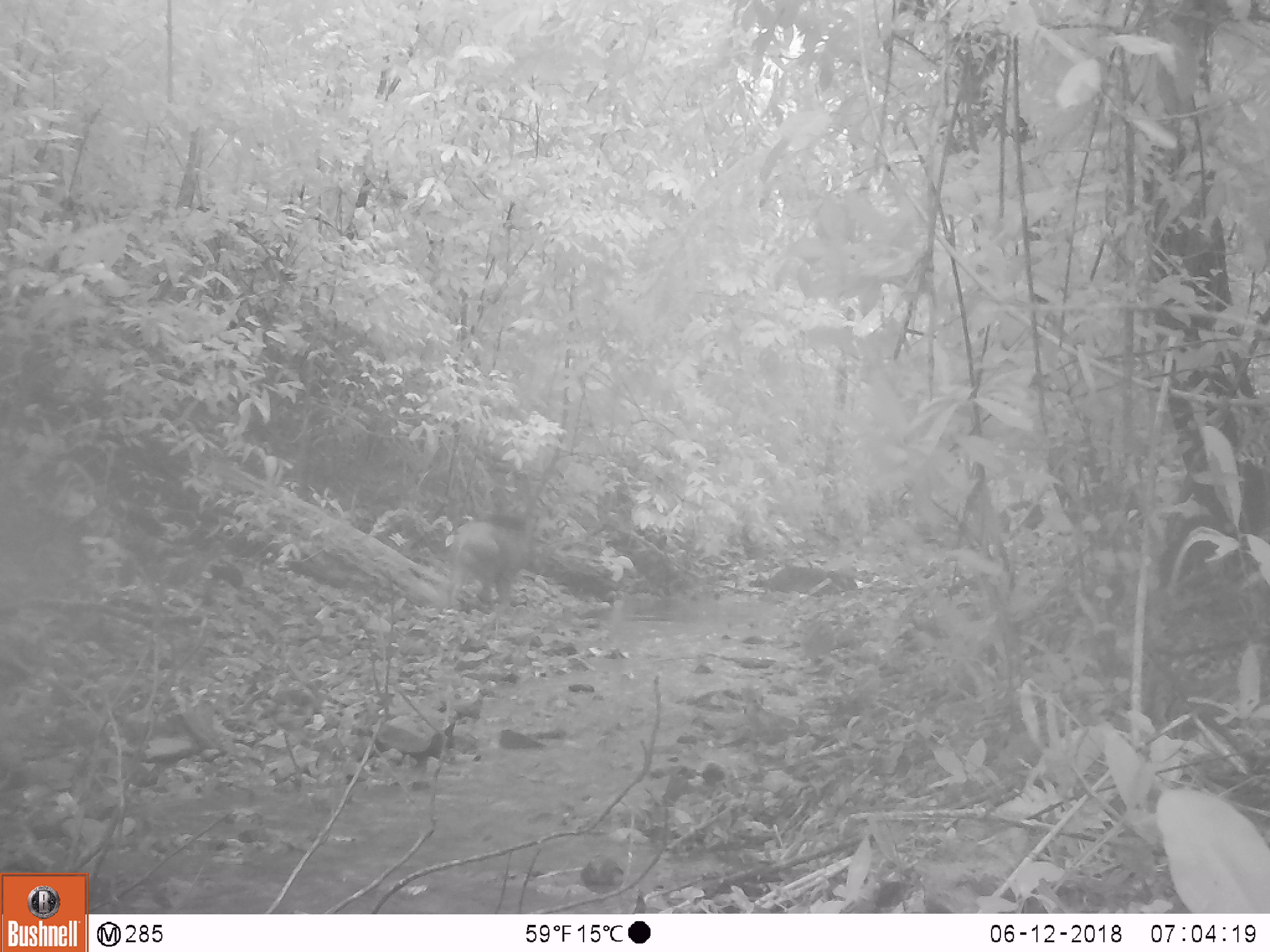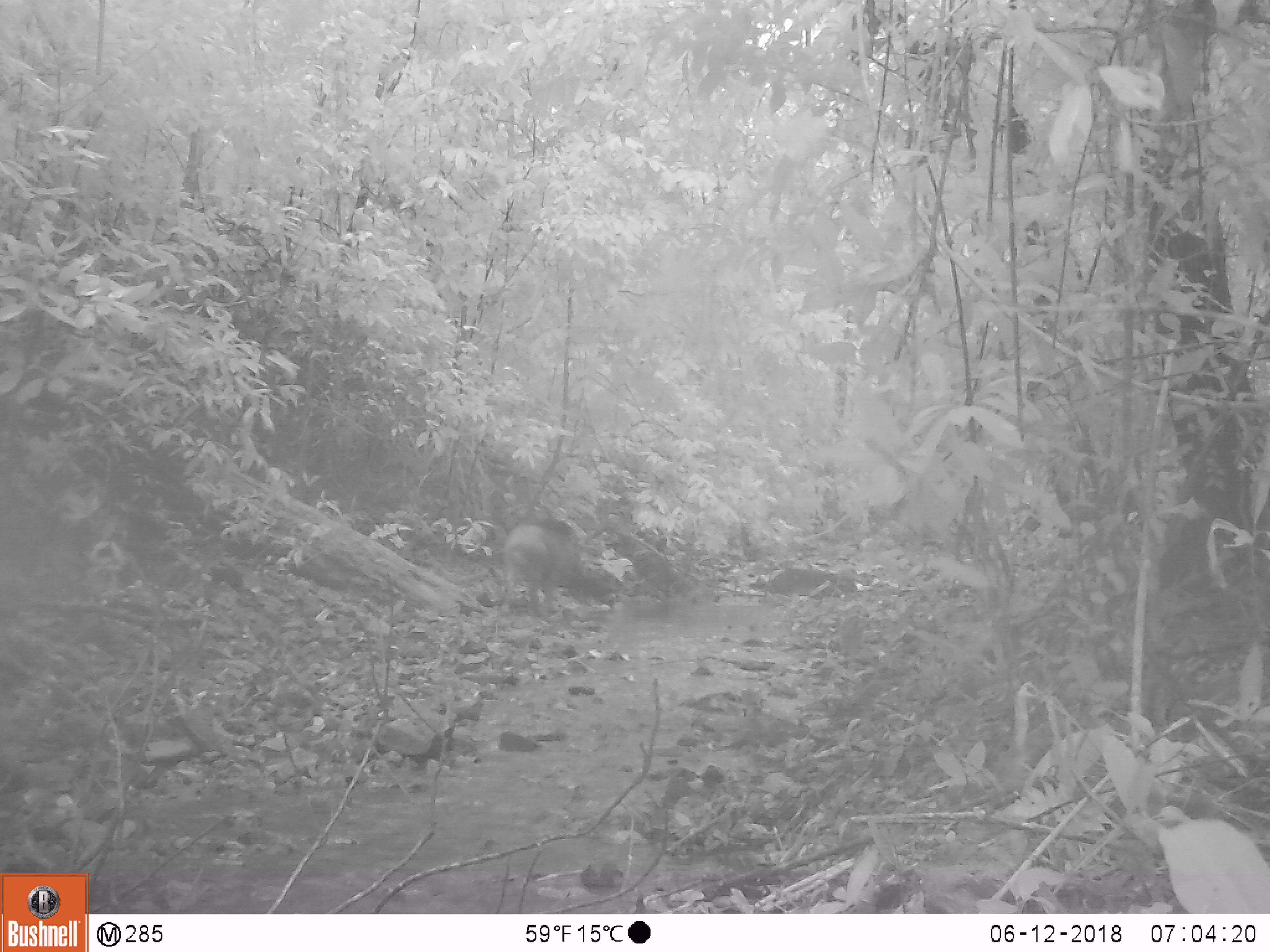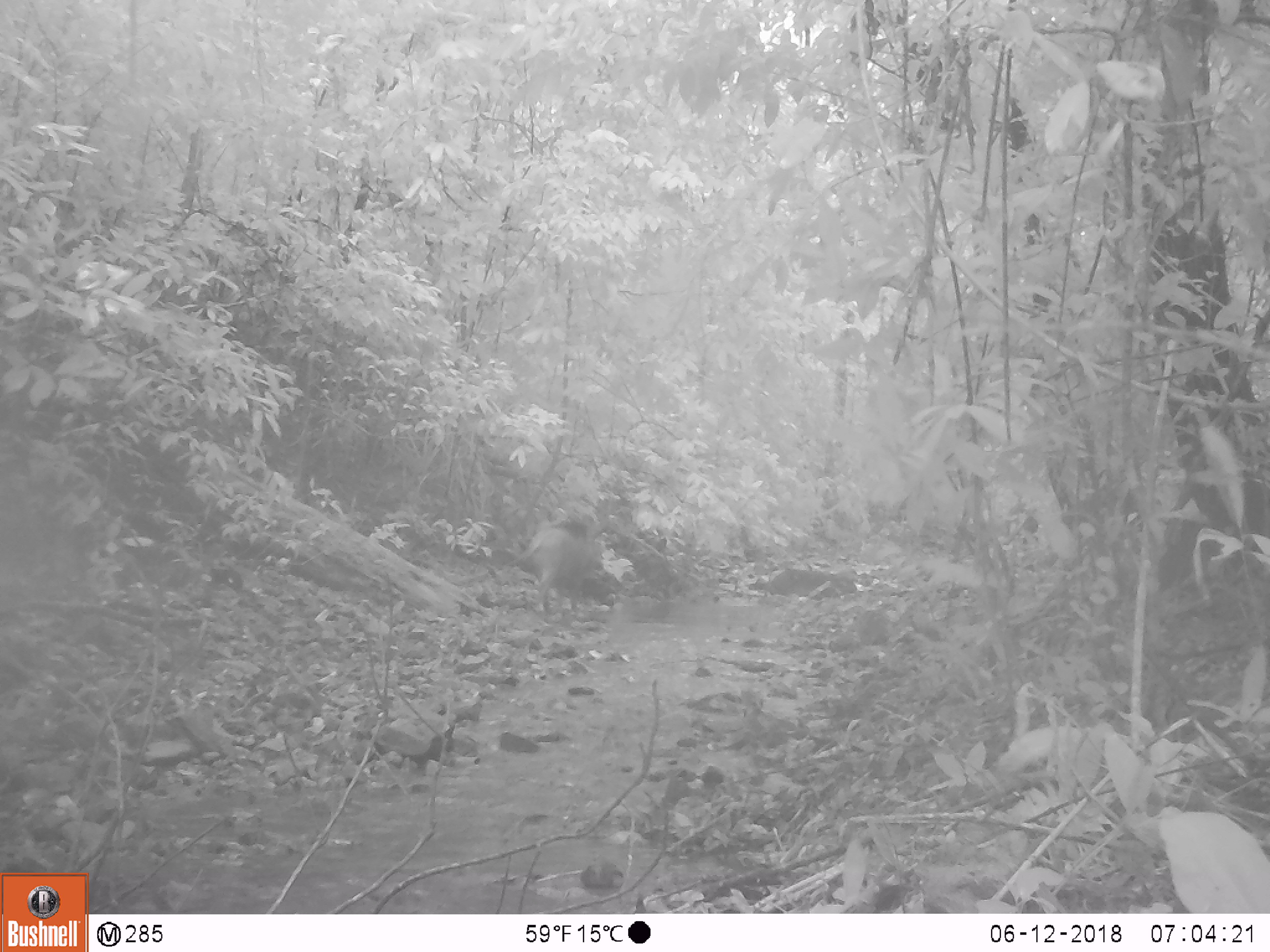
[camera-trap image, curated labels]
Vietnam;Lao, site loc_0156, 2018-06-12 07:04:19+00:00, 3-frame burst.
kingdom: Animalia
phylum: Chordata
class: Mammalia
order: Artiodactyla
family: Suidae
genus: Sus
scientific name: Sus scrofa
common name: eurasian wild pig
Eurasian wild pig (Sus scrofa). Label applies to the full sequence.